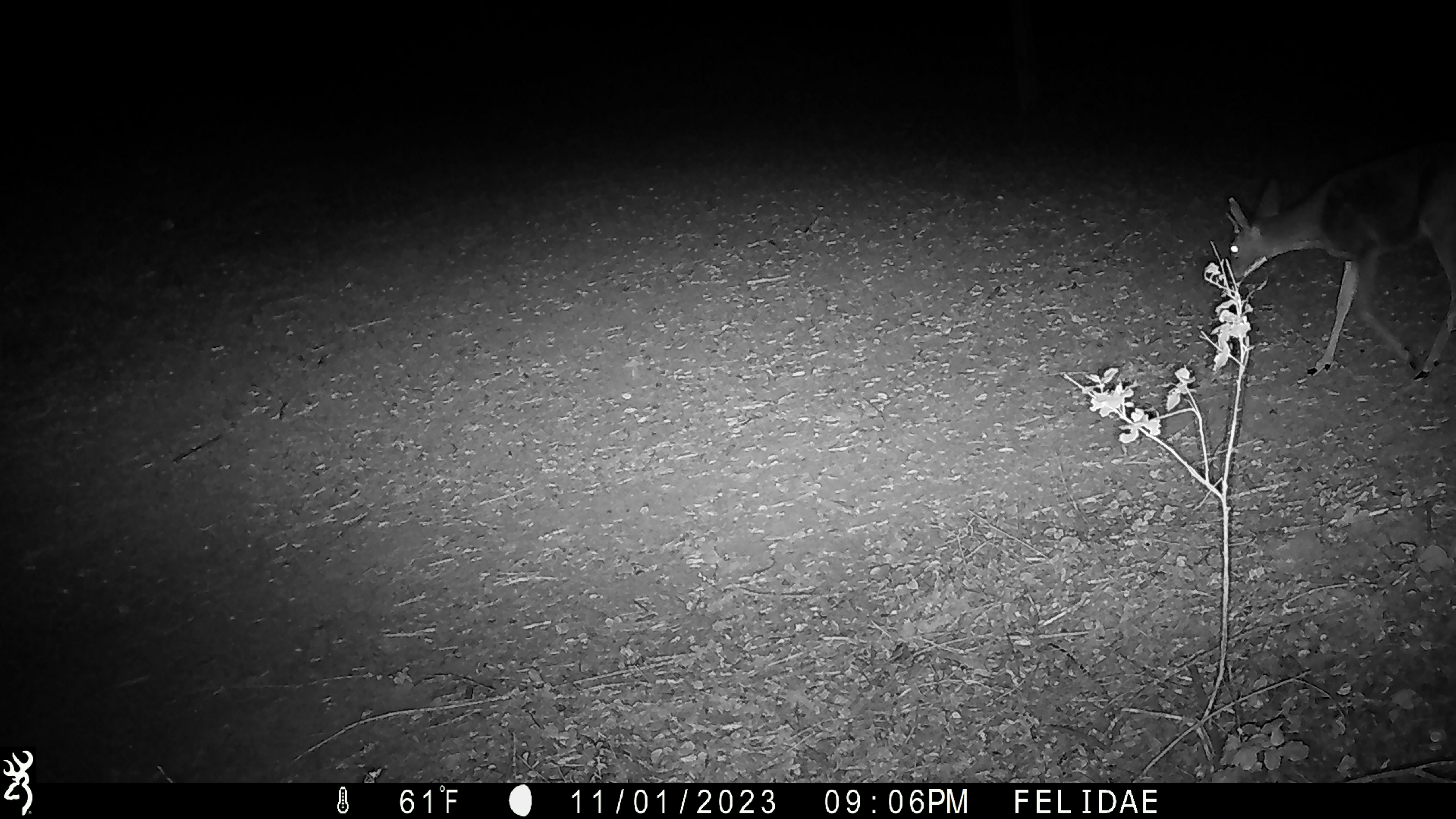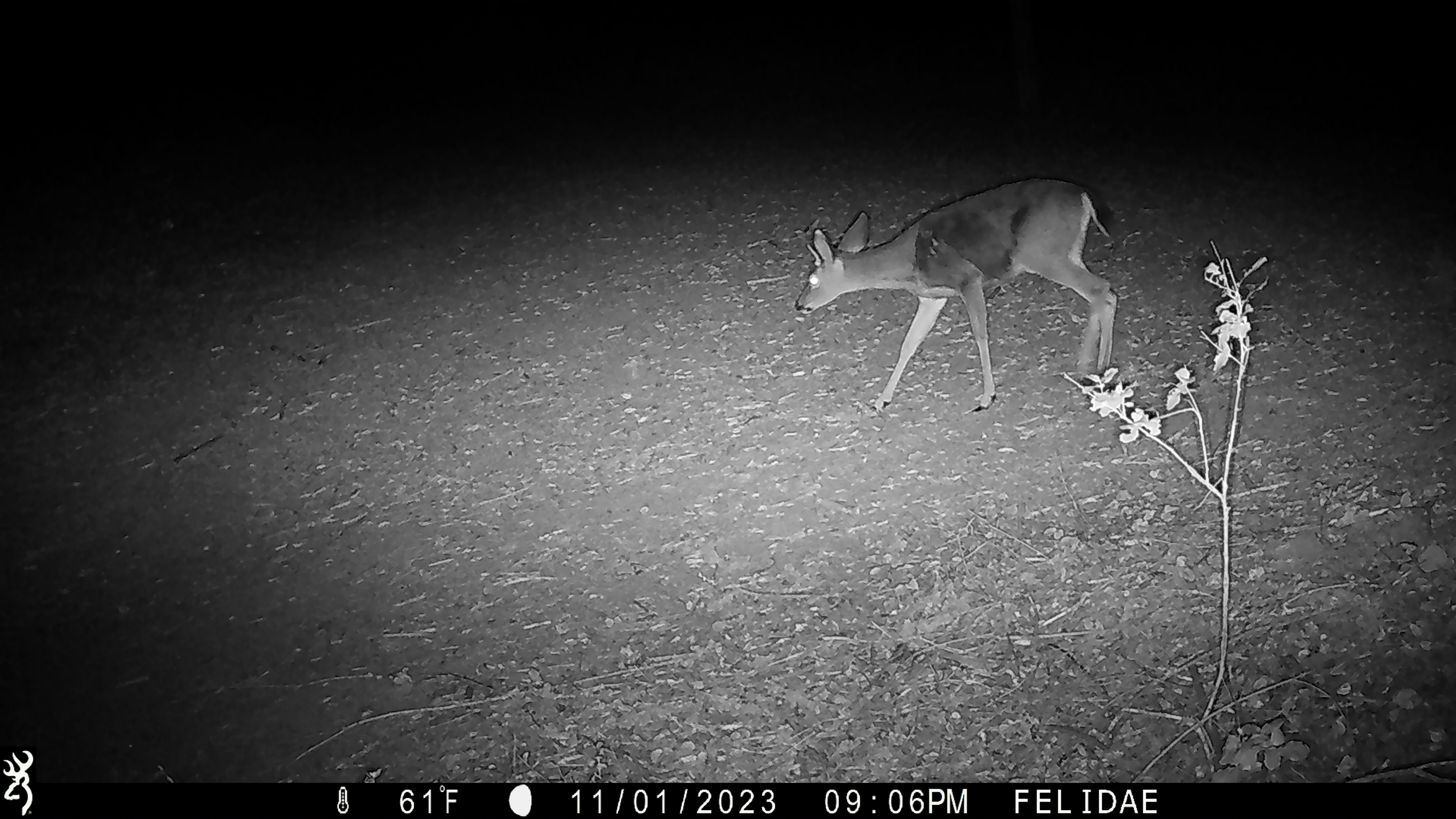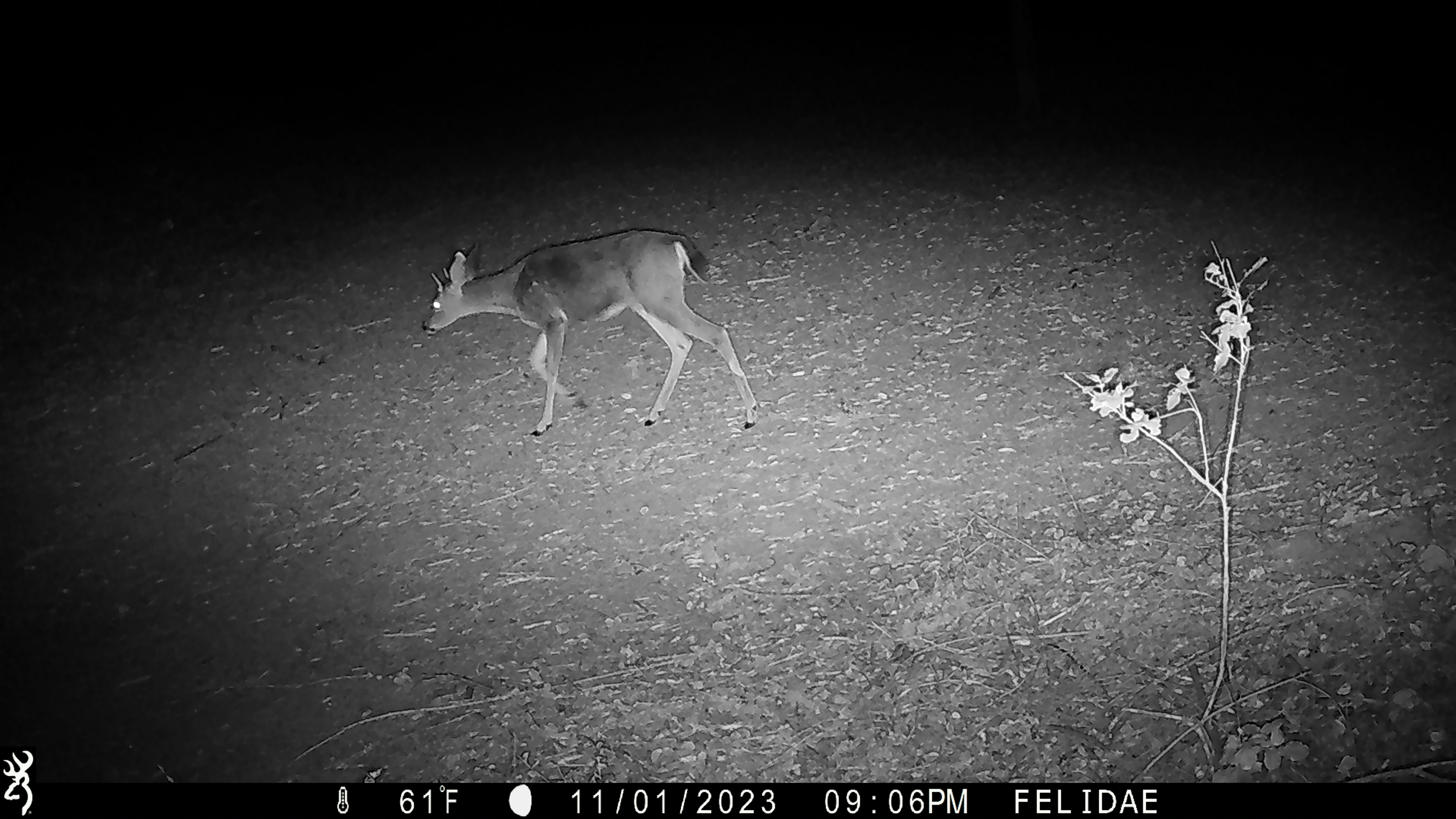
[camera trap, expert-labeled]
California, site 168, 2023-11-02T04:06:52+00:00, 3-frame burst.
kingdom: Animalia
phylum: Chordata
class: Mammalia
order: Artiodactyla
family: Cervidae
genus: Odocoileus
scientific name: Odocoileus hemionus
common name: mule deer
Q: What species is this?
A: Mule deer (Odocoileus hemionus).